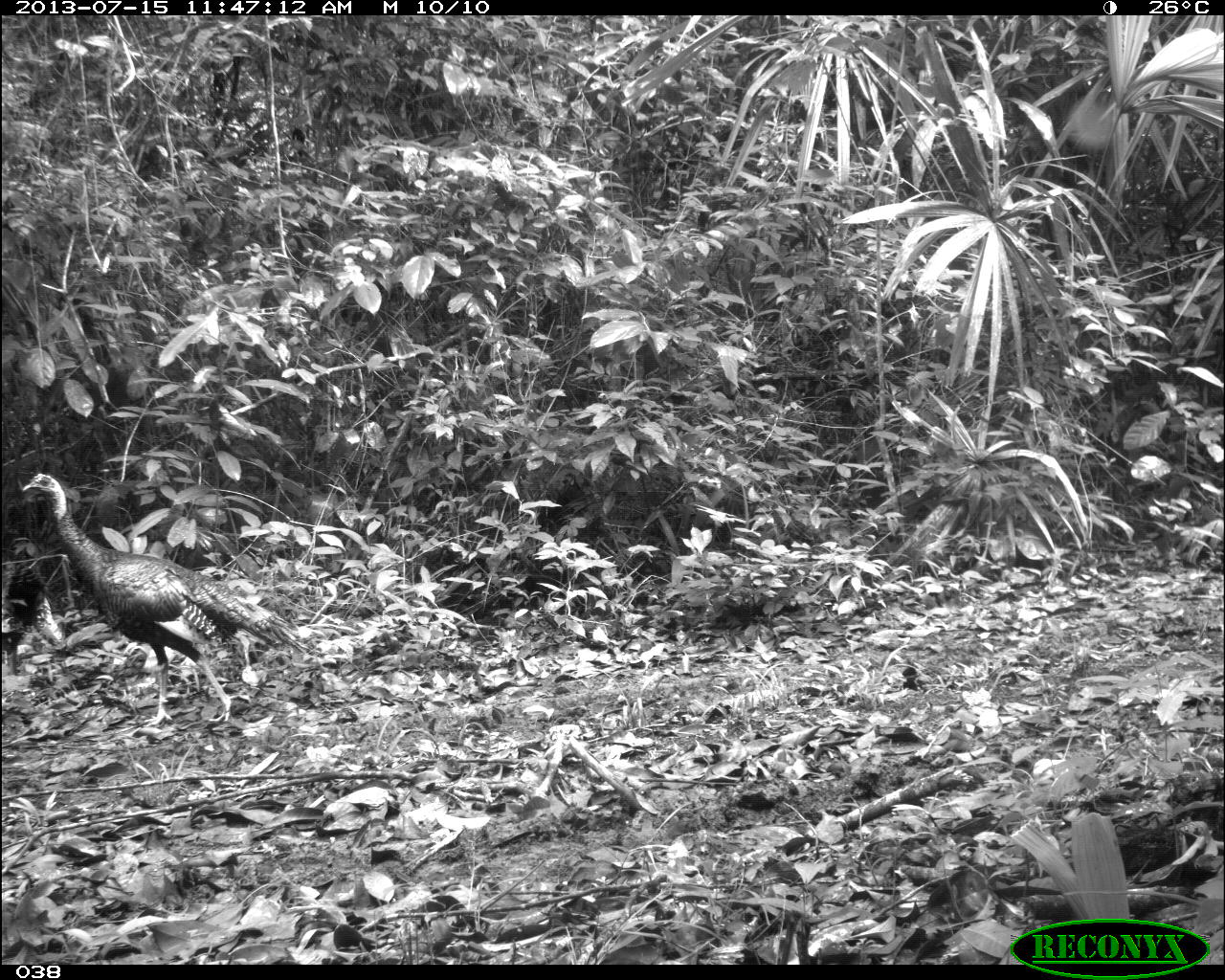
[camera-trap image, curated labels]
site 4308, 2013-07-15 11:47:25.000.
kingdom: Animalia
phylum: Chordata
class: Aves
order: Galliformes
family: Phasianidae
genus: Meleagris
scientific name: Meleagris ocellata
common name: ocellated turkey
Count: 2.